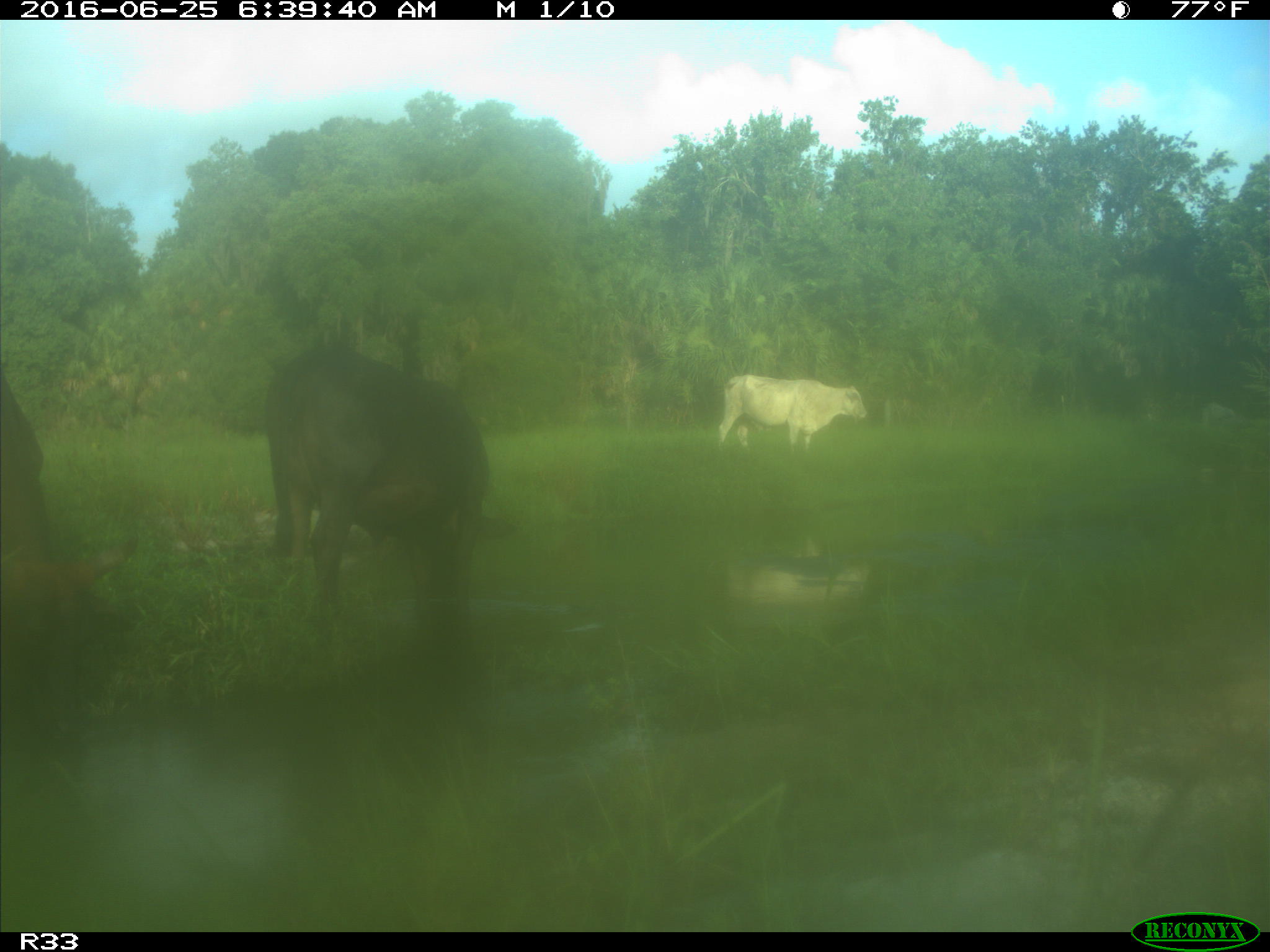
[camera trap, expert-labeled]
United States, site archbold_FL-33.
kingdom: Animalia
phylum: Chordata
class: Mammalia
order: Artiodactyla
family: Bovidae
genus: Bos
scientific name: Bos taurus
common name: domestic cow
Bos taurus (domestic cow).